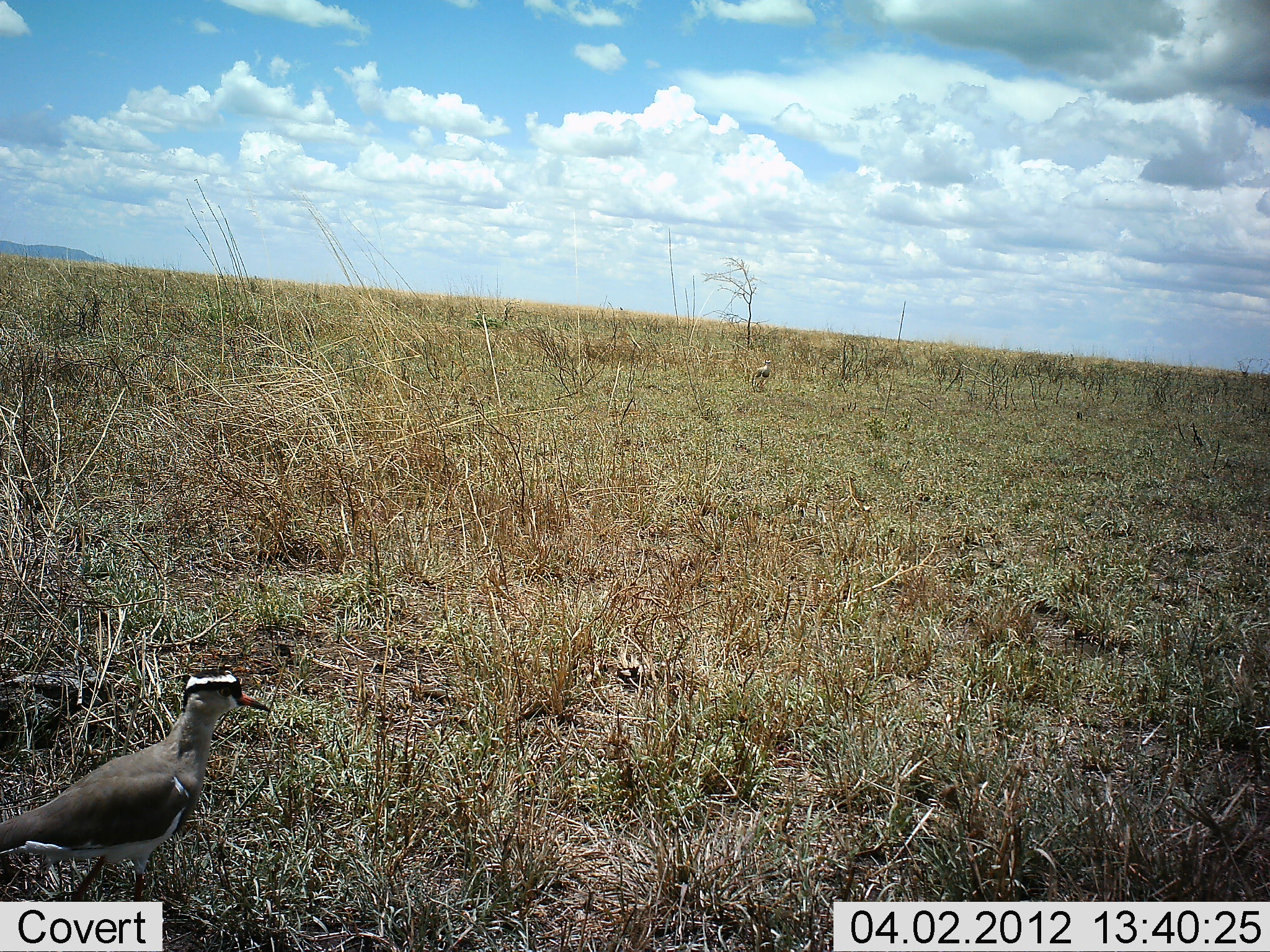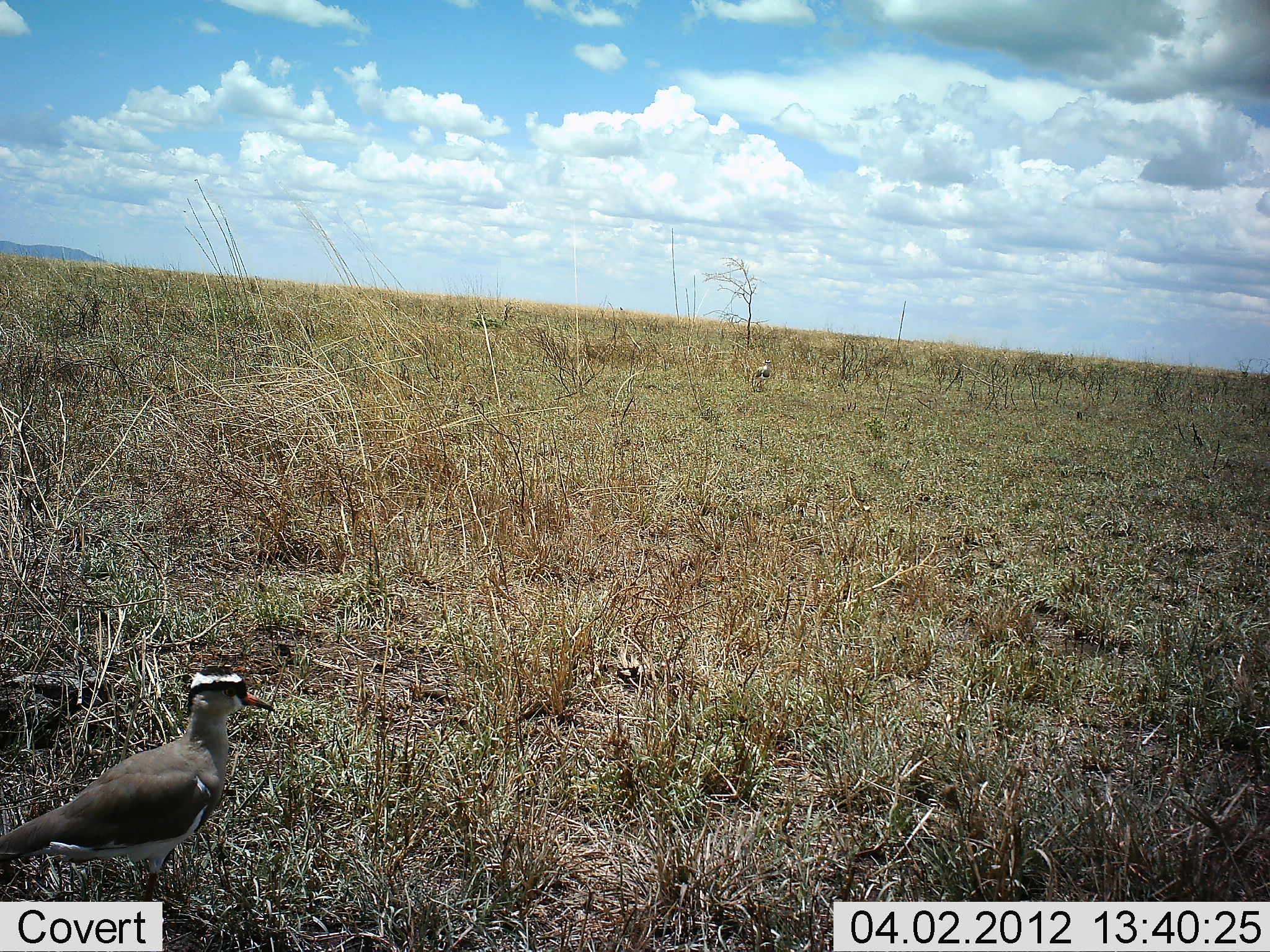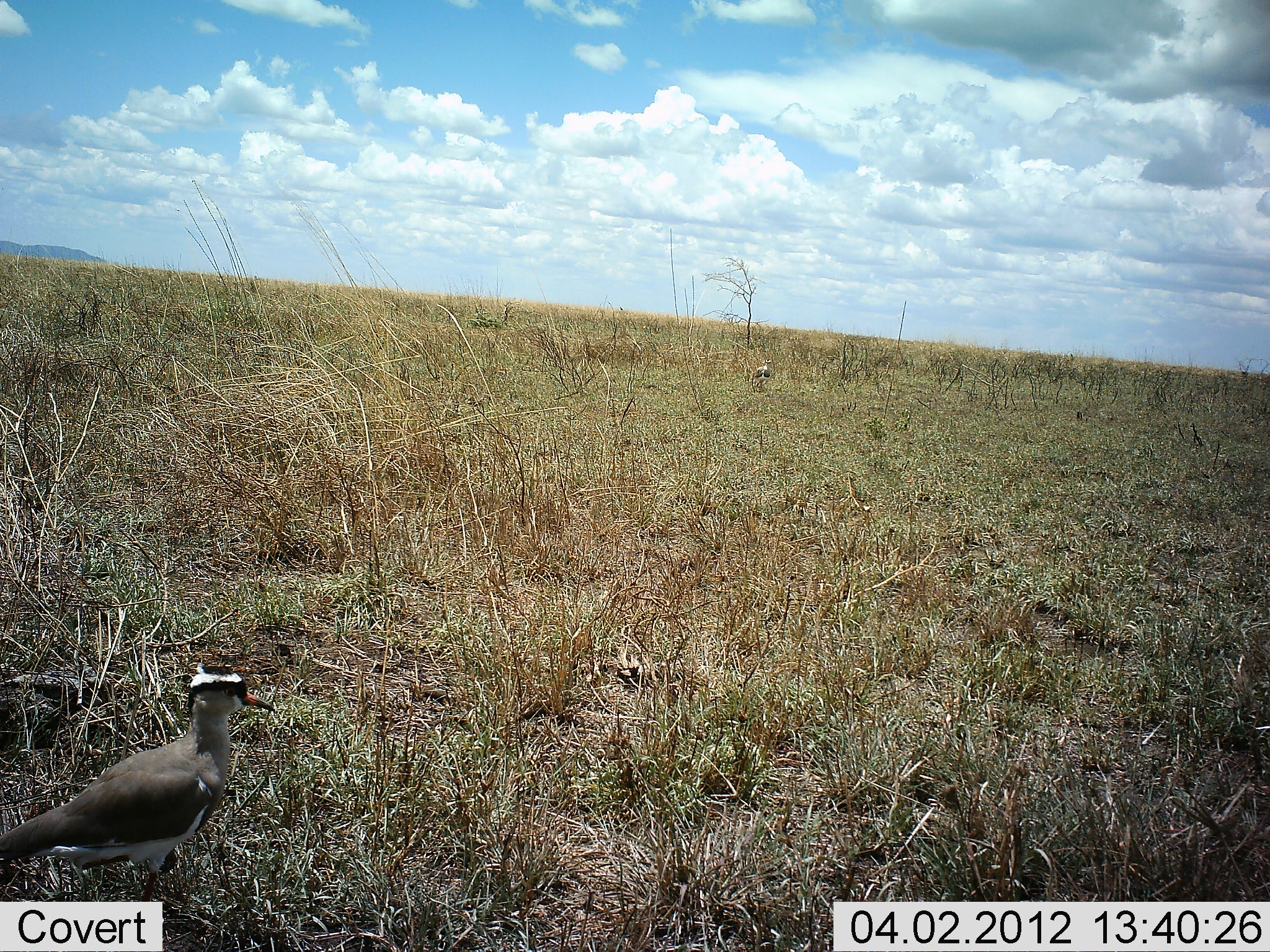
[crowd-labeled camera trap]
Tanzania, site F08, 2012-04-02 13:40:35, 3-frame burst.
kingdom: Animalia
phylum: Chordata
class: Aves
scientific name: Aves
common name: bird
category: otherbird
Otherbird (bird) (Aves), count 1. Behavior (volunteer vote fractions): standing 86%, resting 0%, moving 17%, interacting 0%. Young present (vote fraction): 0%. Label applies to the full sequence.